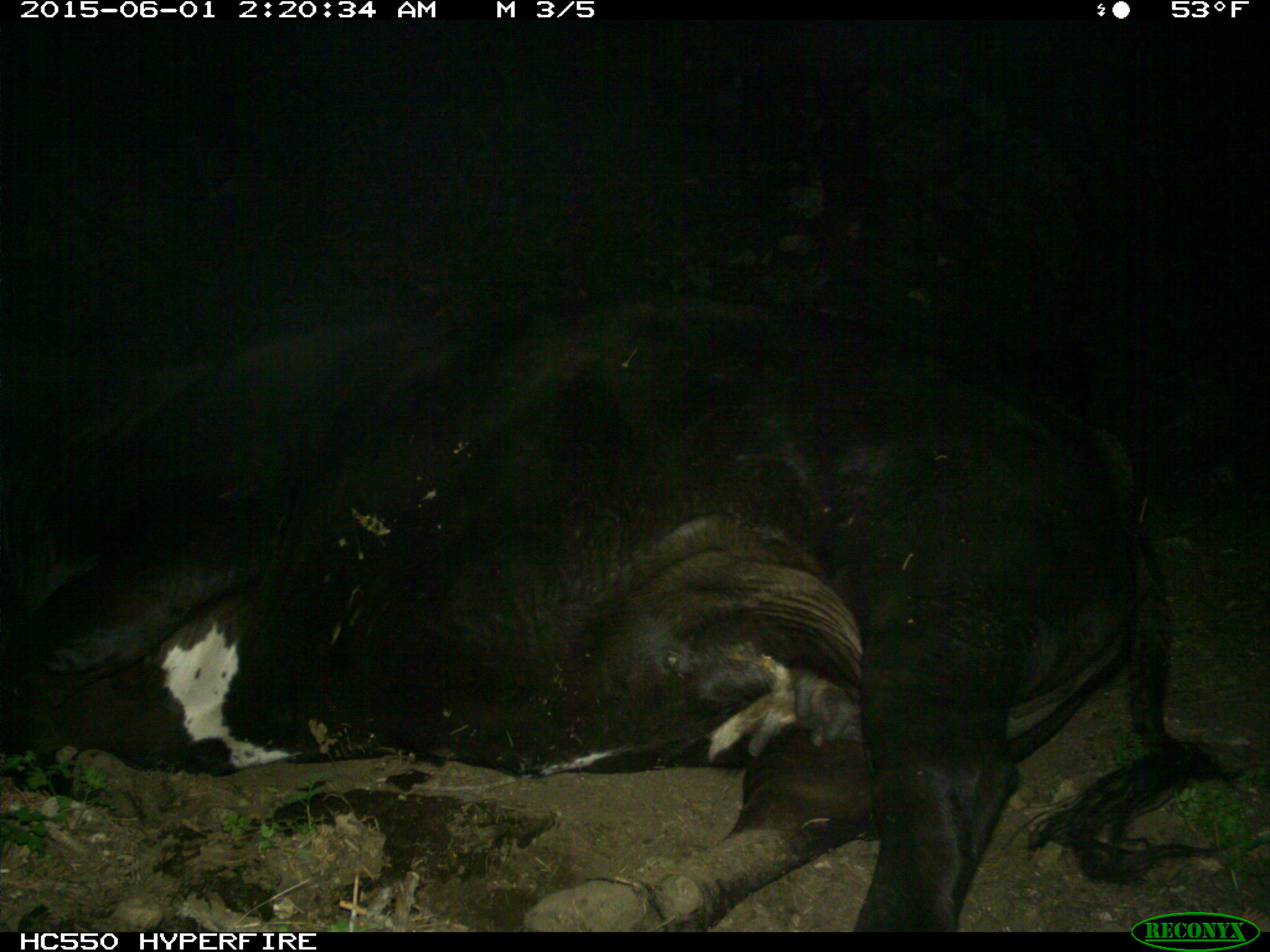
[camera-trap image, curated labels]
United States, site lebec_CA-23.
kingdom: Animalia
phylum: Chordata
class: Mammalia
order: Artiodactyla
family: Bovidae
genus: Bos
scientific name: Bos taurus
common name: domestic cow